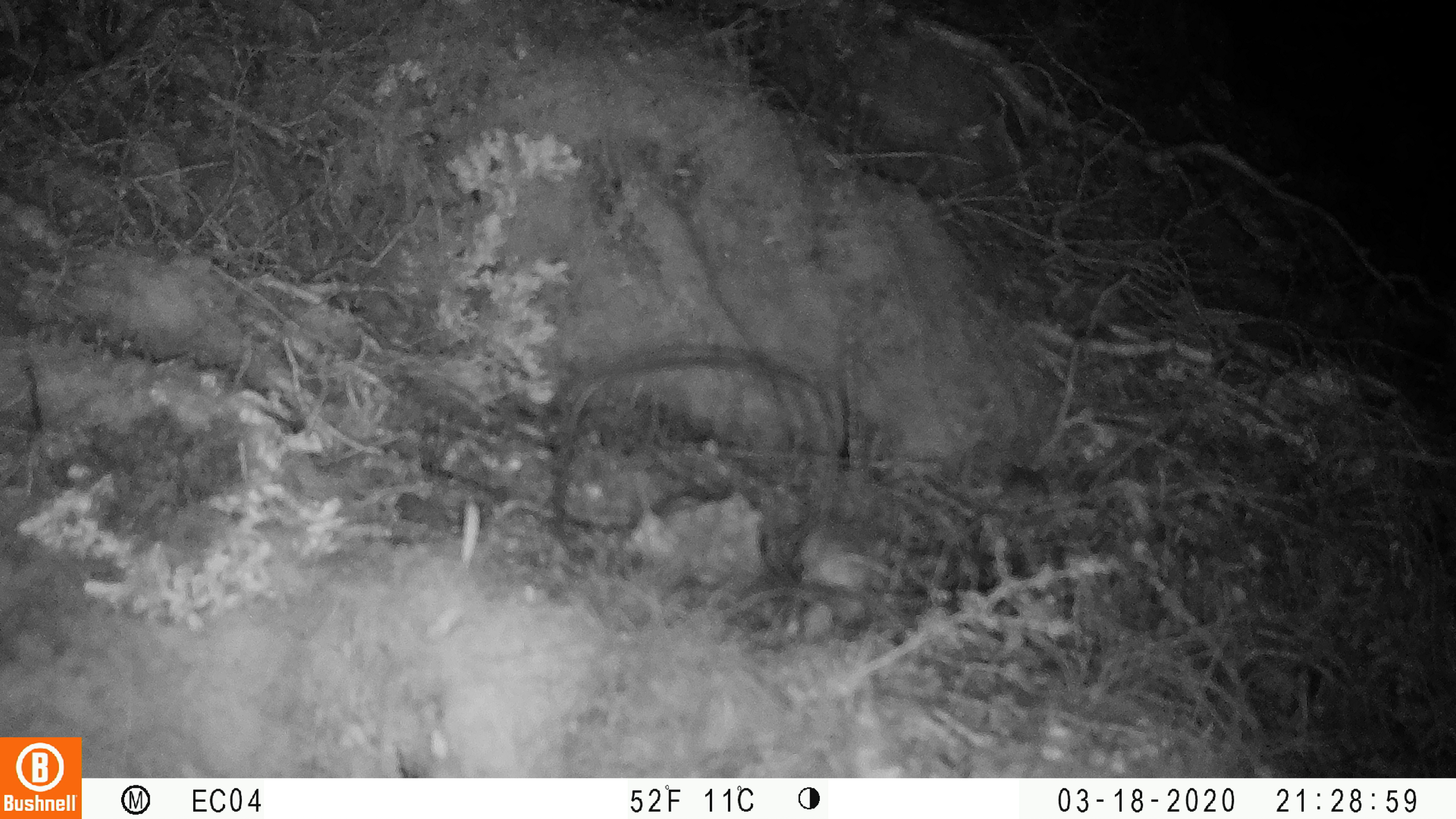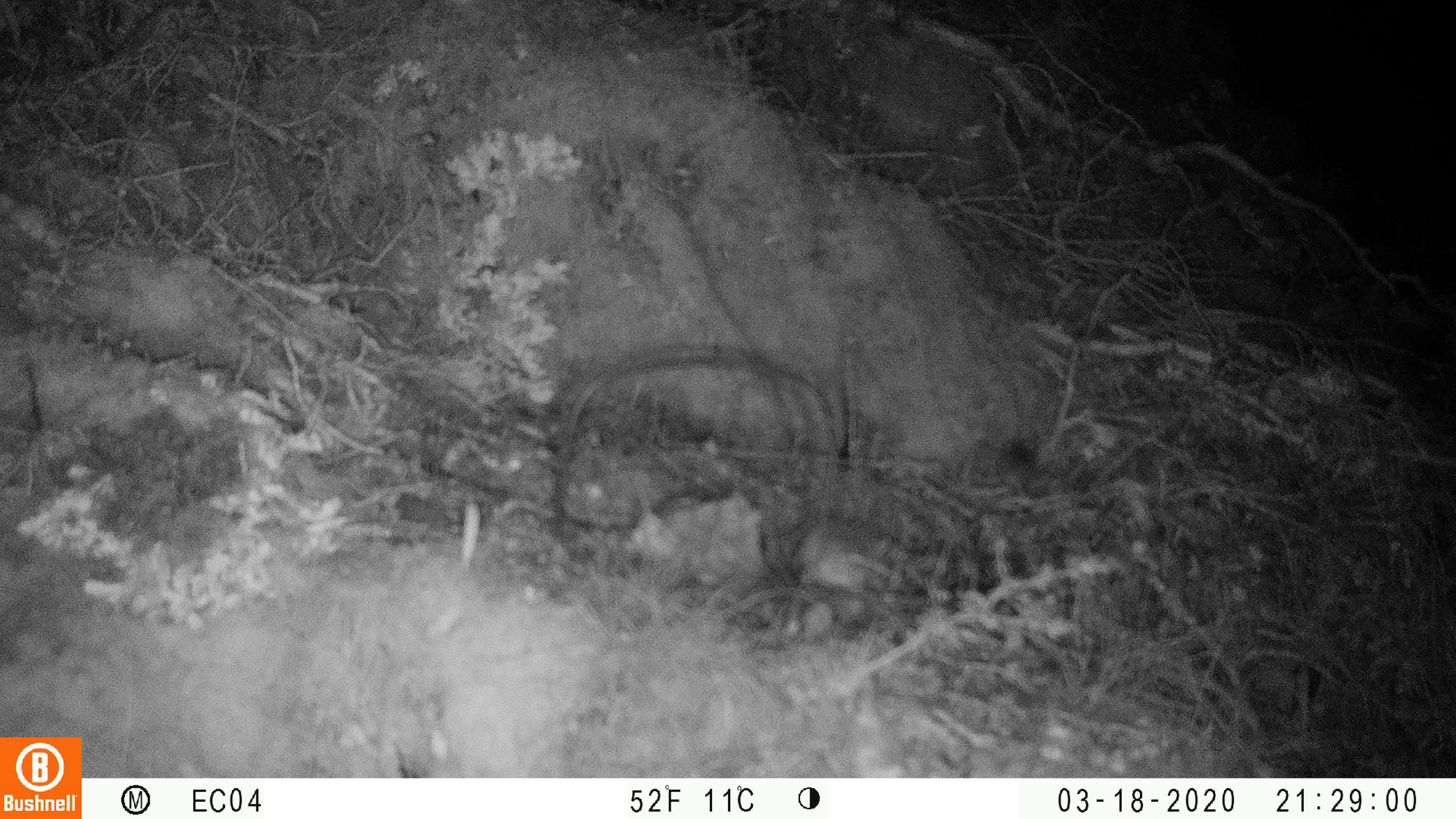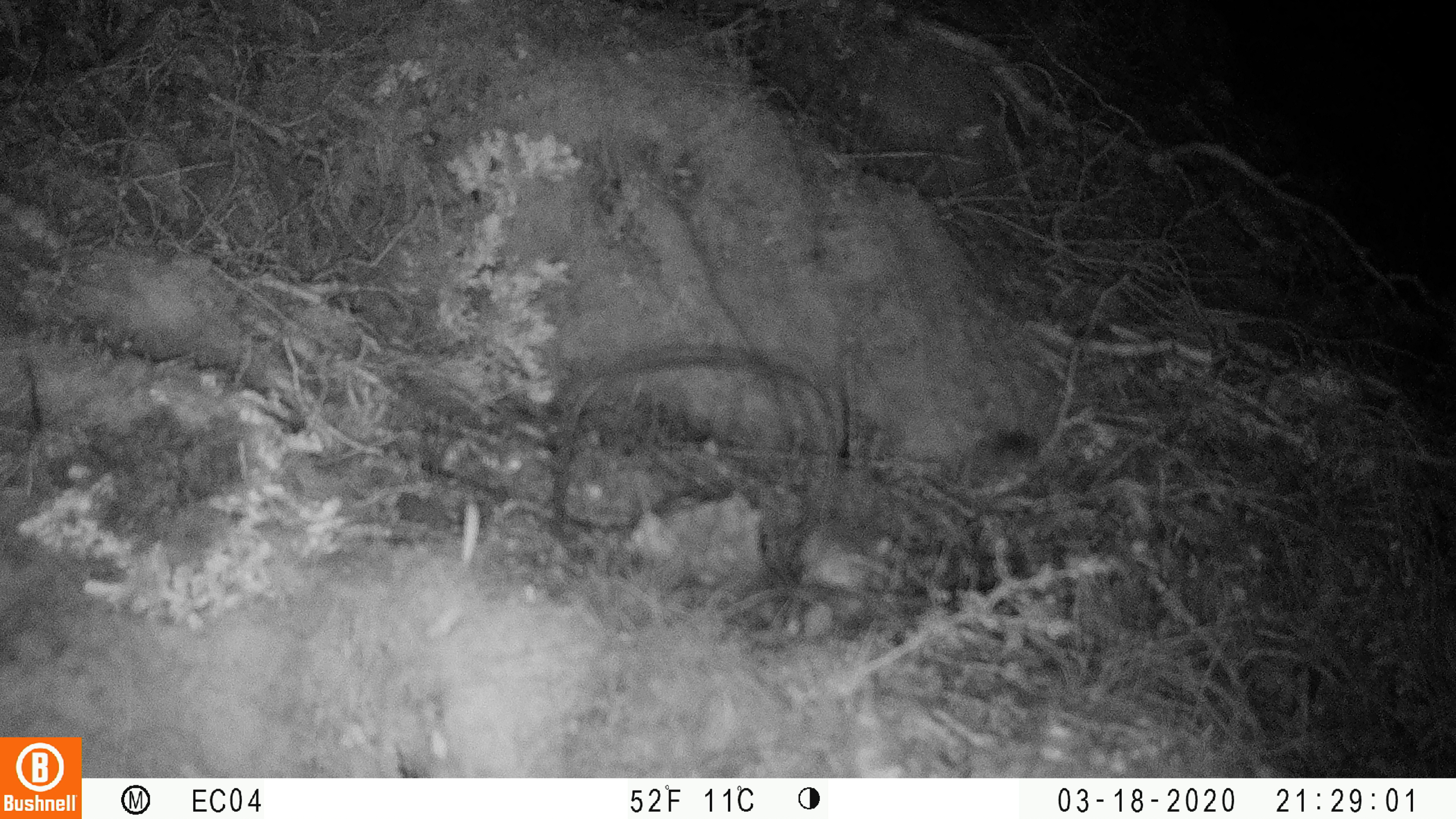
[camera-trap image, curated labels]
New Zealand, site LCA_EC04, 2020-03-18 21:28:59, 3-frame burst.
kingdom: Animalia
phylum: Chordata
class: Mammalia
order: Rodentia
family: Muridae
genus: Mus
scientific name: Mus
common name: mouse